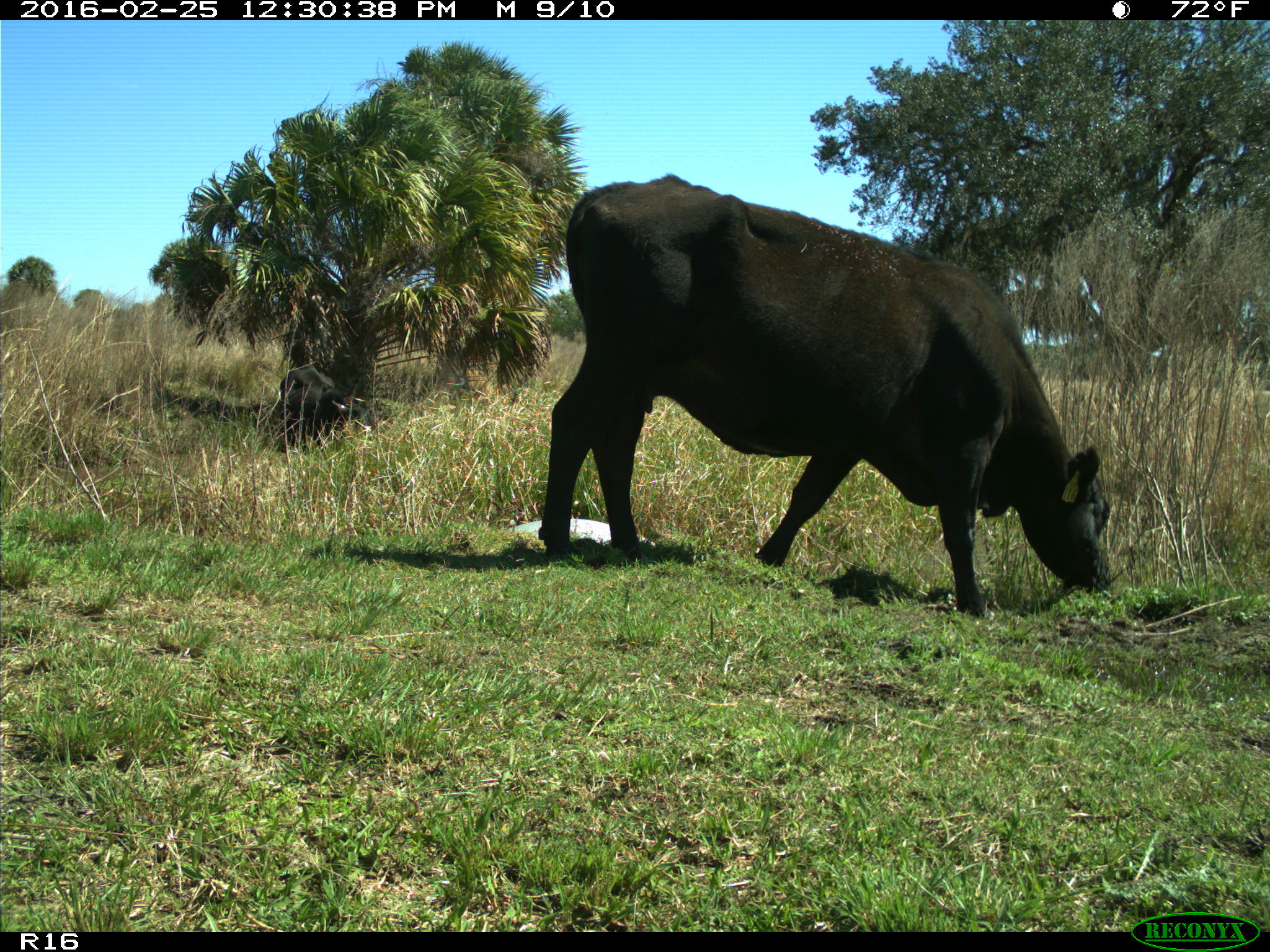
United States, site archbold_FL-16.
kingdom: Animalia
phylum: Chordata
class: Mammalia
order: Artiodactyla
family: Bovidae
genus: Bos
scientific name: Bos taurus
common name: domestic cow